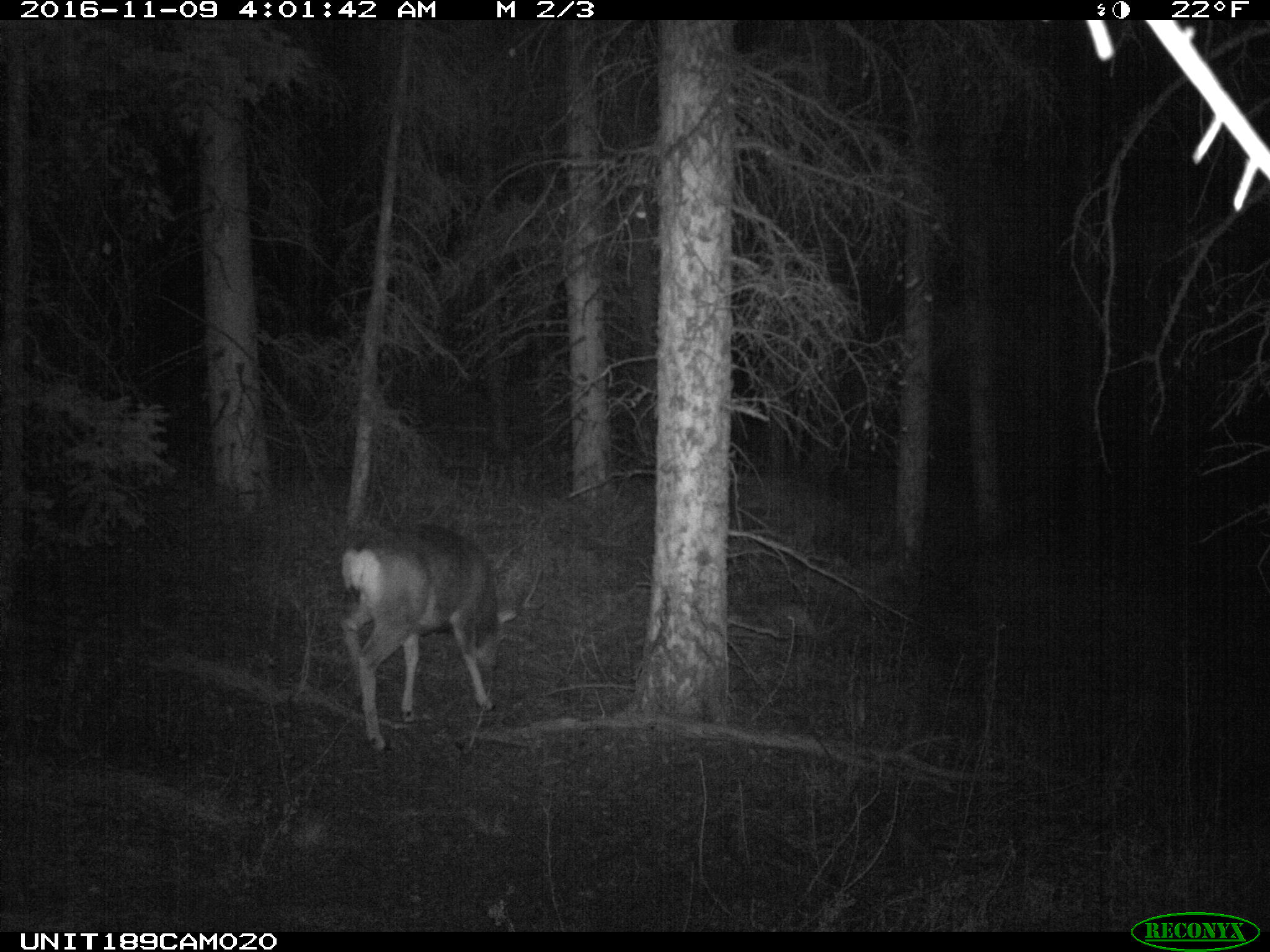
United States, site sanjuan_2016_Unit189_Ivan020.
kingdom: Animalia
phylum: Chordata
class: Mammalia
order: Artiodactyla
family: Cervidae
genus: Odocoileus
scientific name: Odocoileus hemionus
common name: mule deer